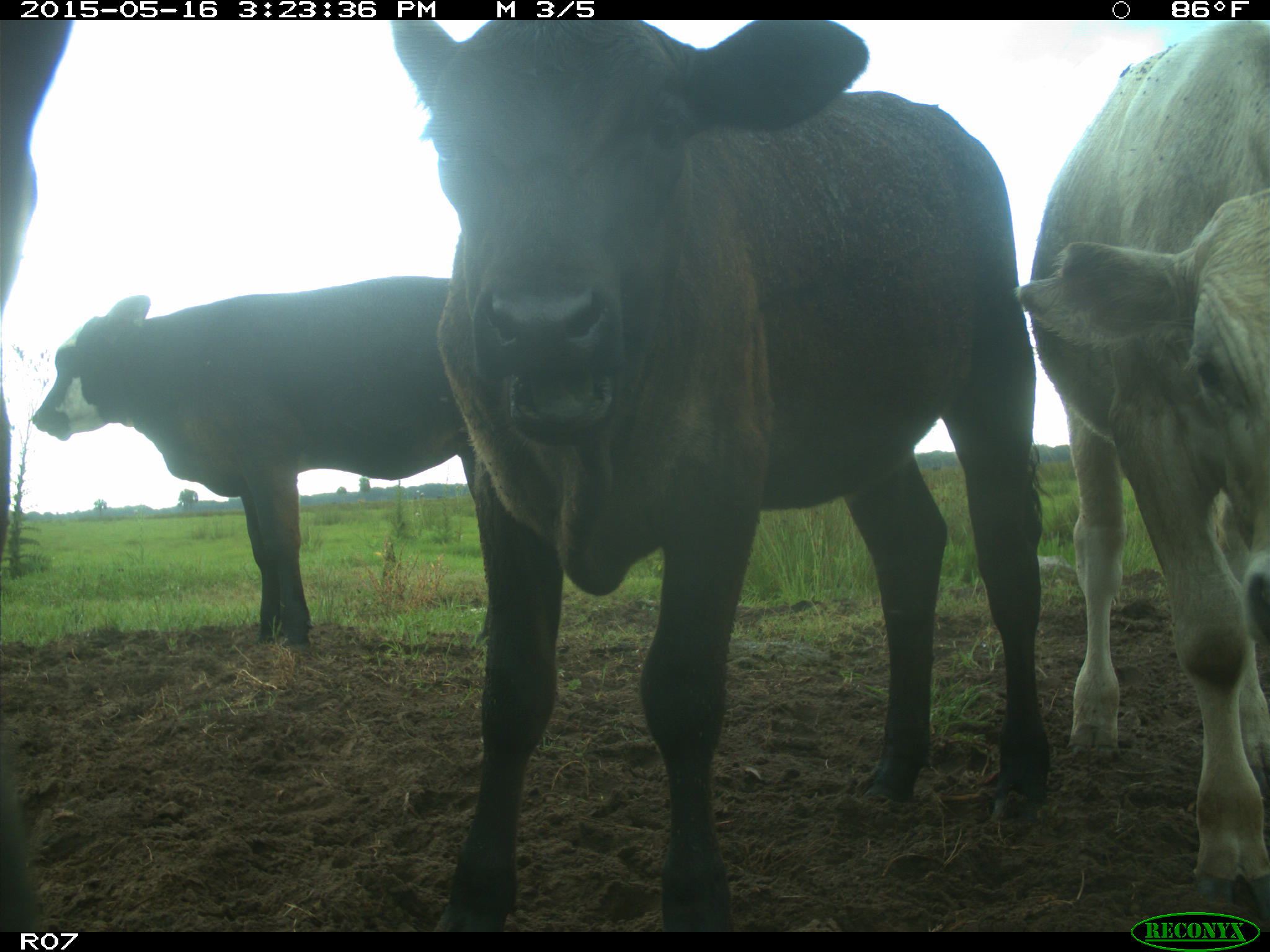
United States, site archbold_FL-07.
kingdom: Animalia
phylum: Chordata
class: Mammalia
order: Artiodactyla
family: Bovidae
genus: Bos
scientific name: Bos taurus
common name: domestic cow